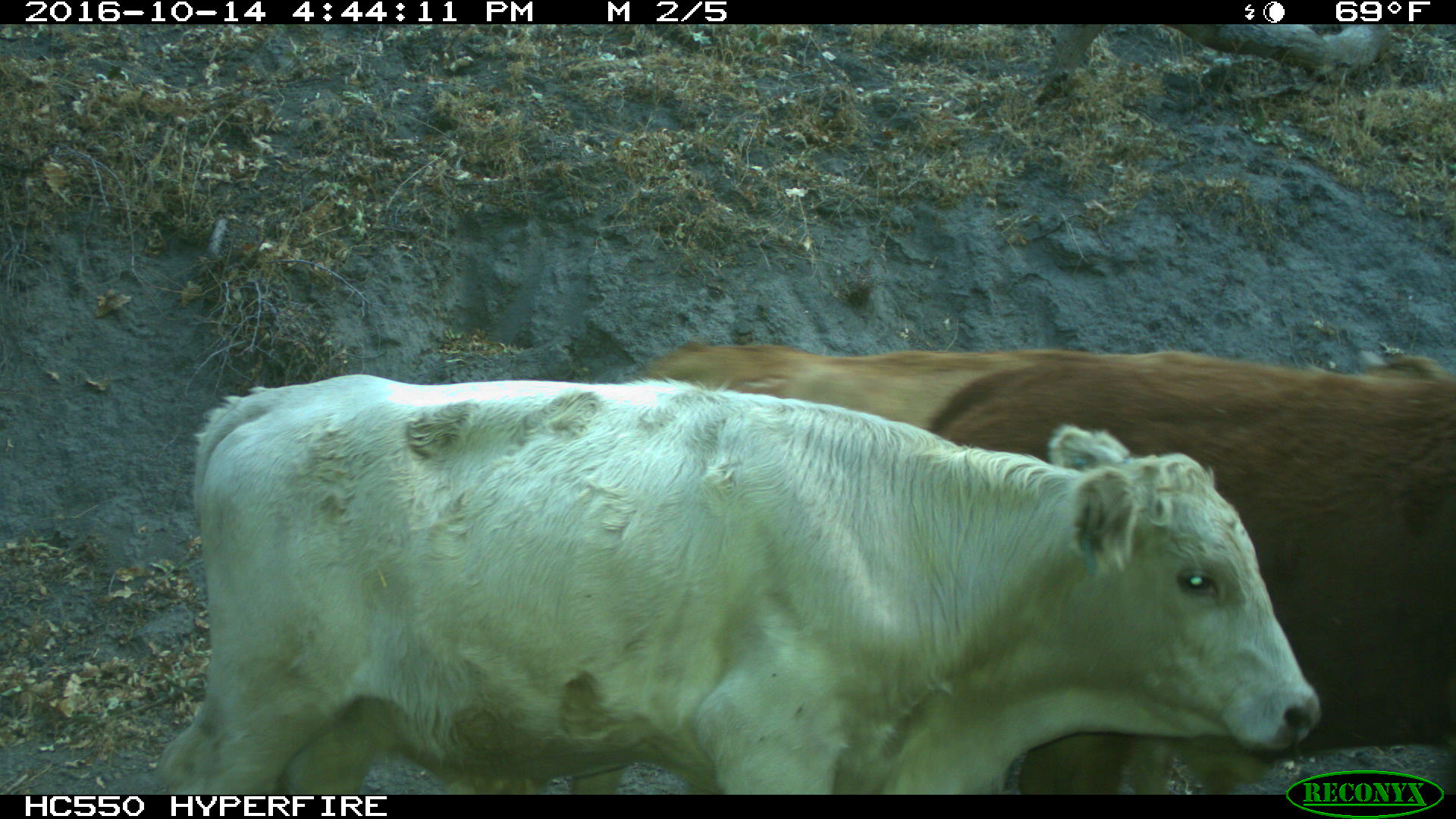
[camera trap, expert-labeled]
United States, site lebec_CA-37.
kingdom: Animalia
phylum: Chordata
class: Mammalia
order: Artiodactyla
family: Bovidae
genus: Bos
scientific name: Bos taurus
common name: domestic cow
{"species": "Bos taurus (domestic cow)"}